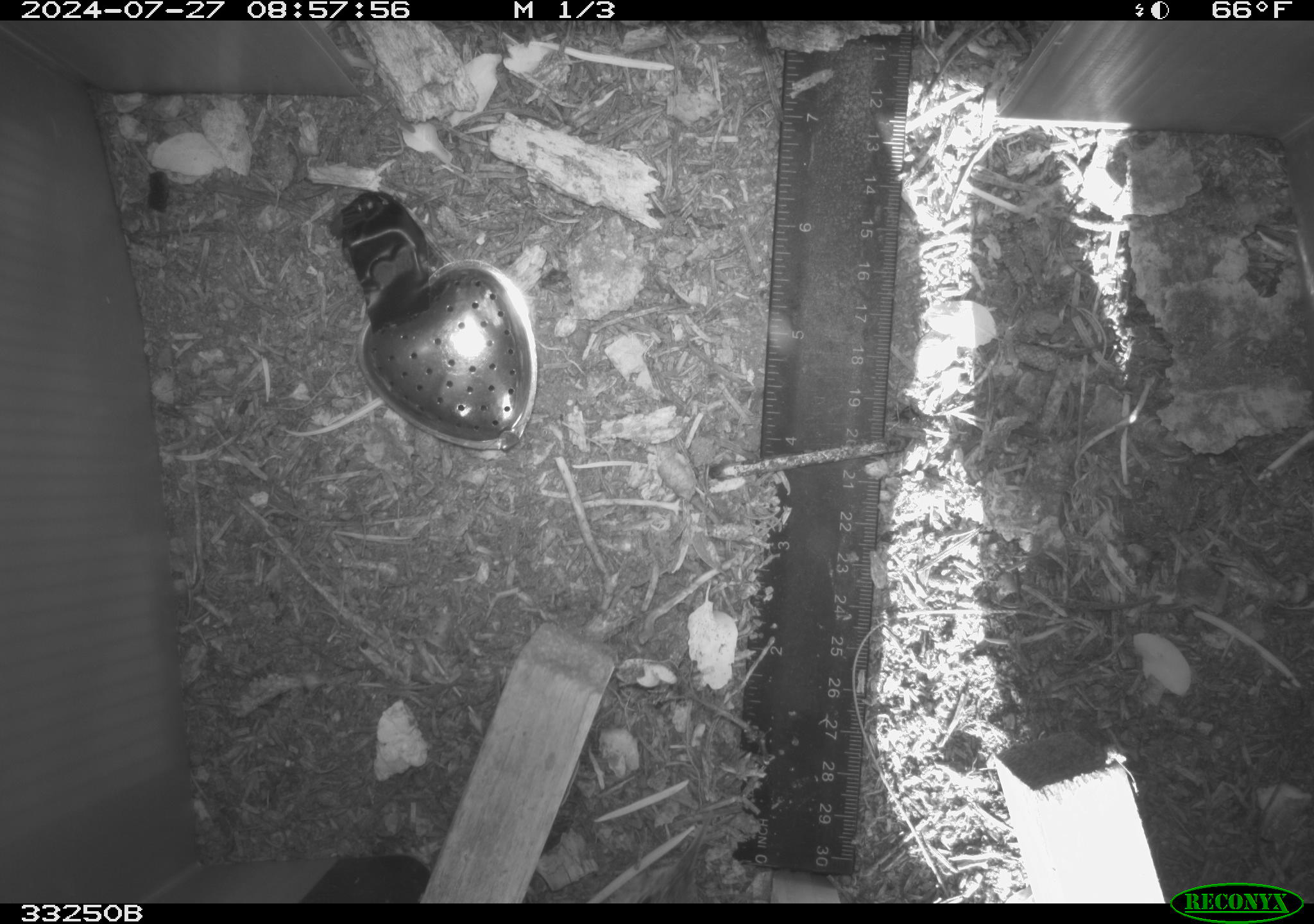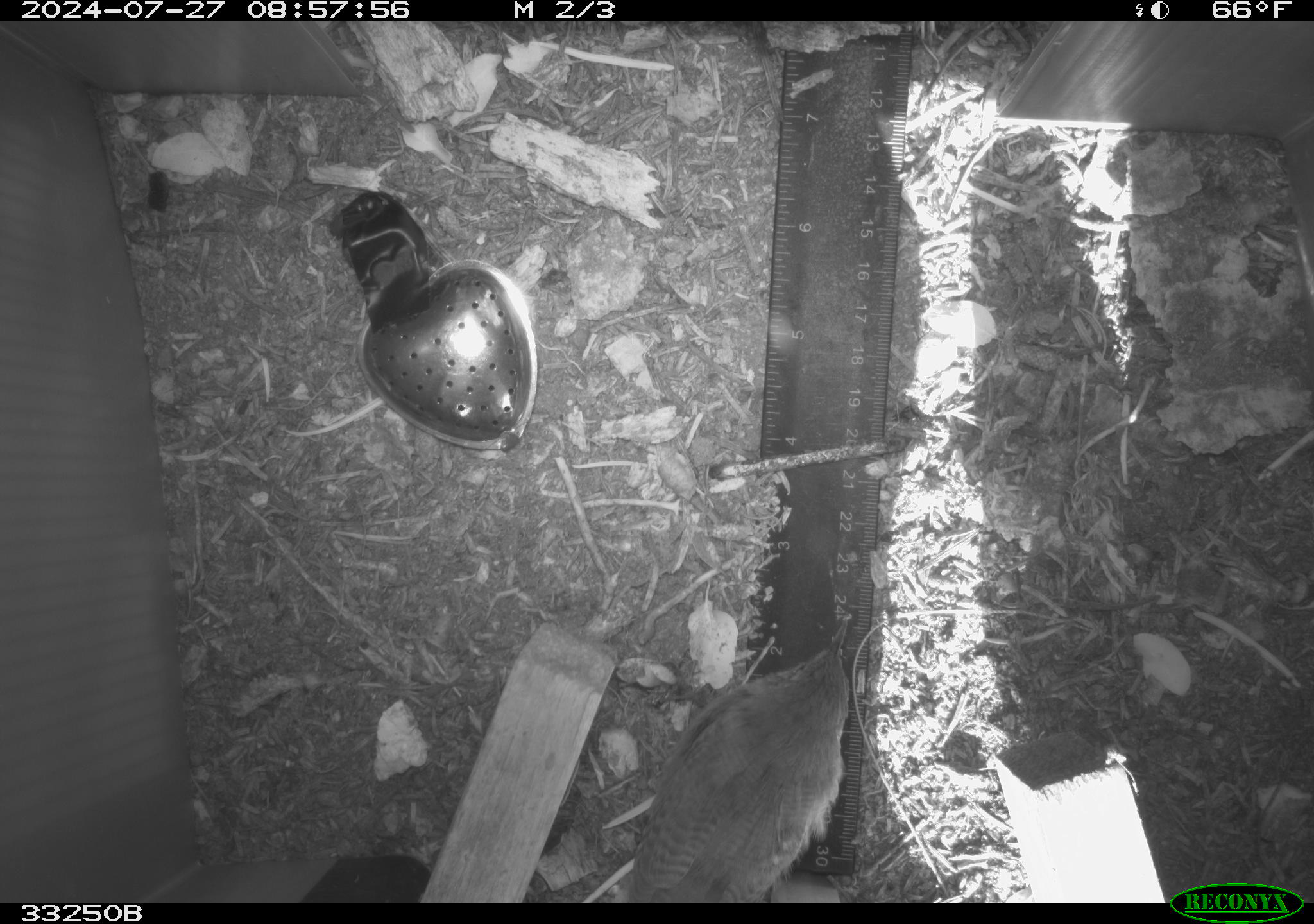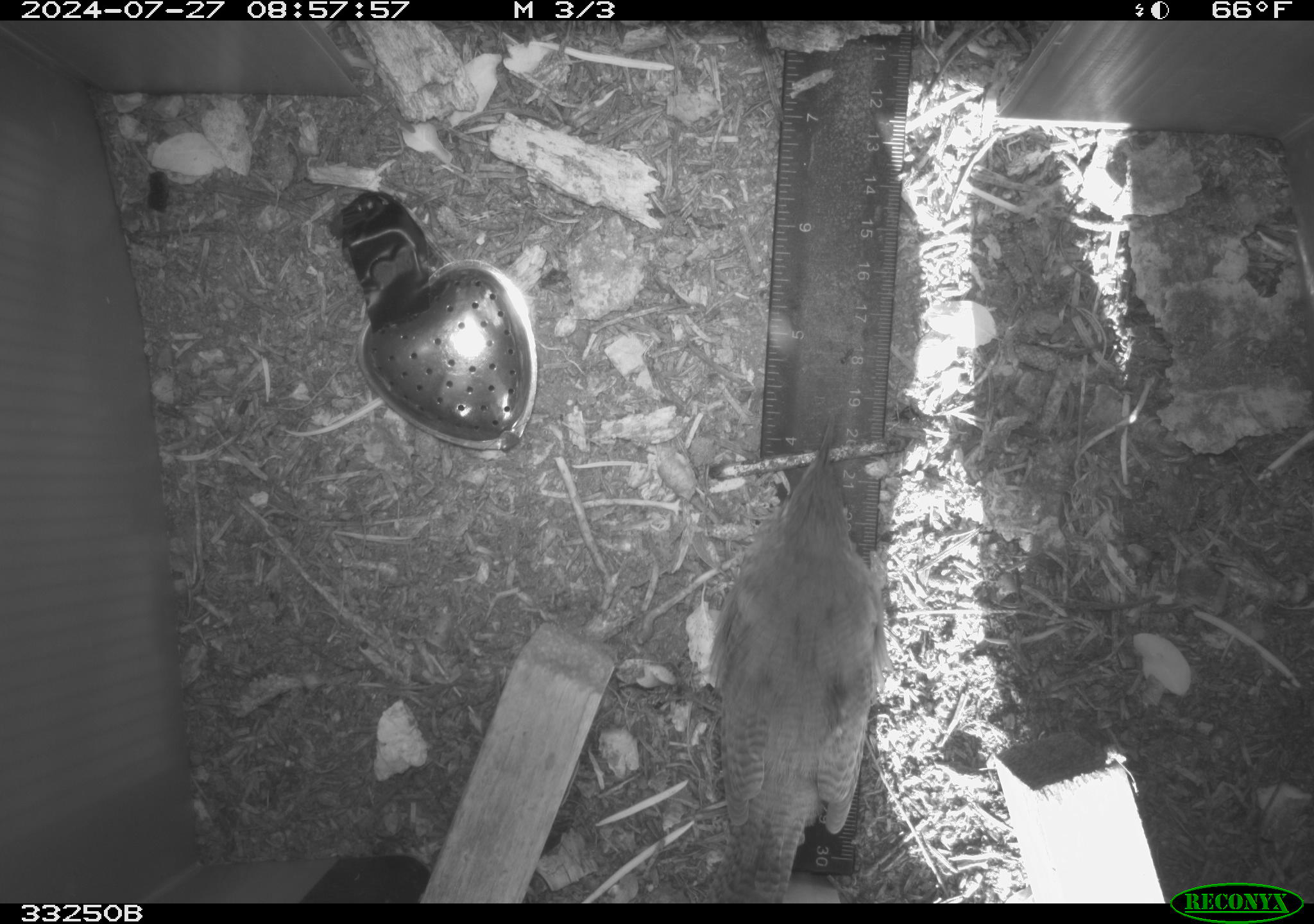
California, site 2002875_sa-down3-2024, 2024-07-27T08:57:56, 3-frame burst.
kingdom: Animalia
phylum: Chordata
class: Aves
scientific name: Aves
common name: bird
Bird (Aves).